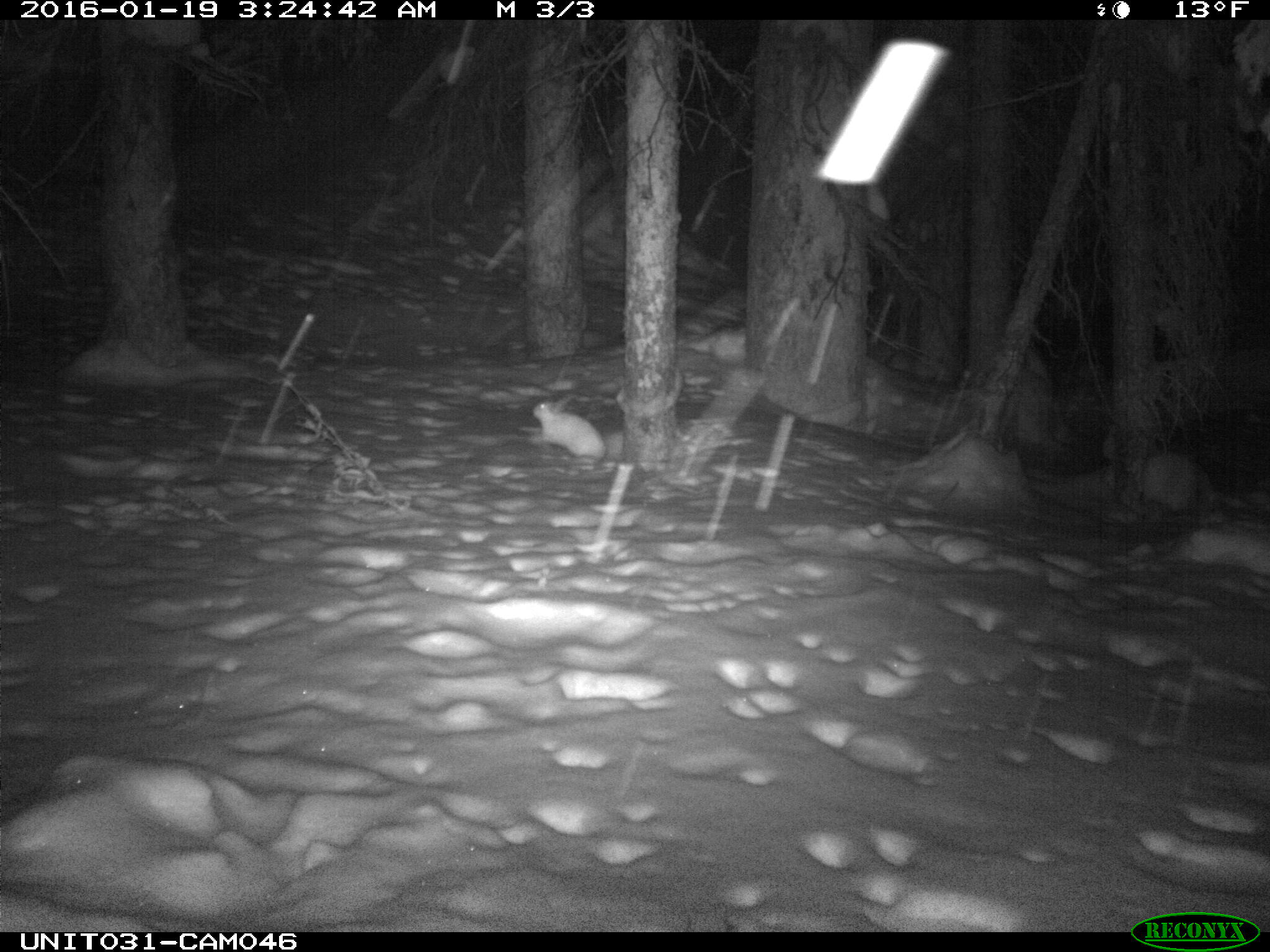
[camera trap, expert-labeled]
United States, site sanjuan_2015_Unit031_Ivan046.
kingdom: Animalia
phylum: Chordata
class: Mammalia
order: Lagomorpha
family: Leporidae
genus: Lepus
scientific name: Lepus americanus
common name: snowshoe hare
Lepus americanus (snowshoe hare).